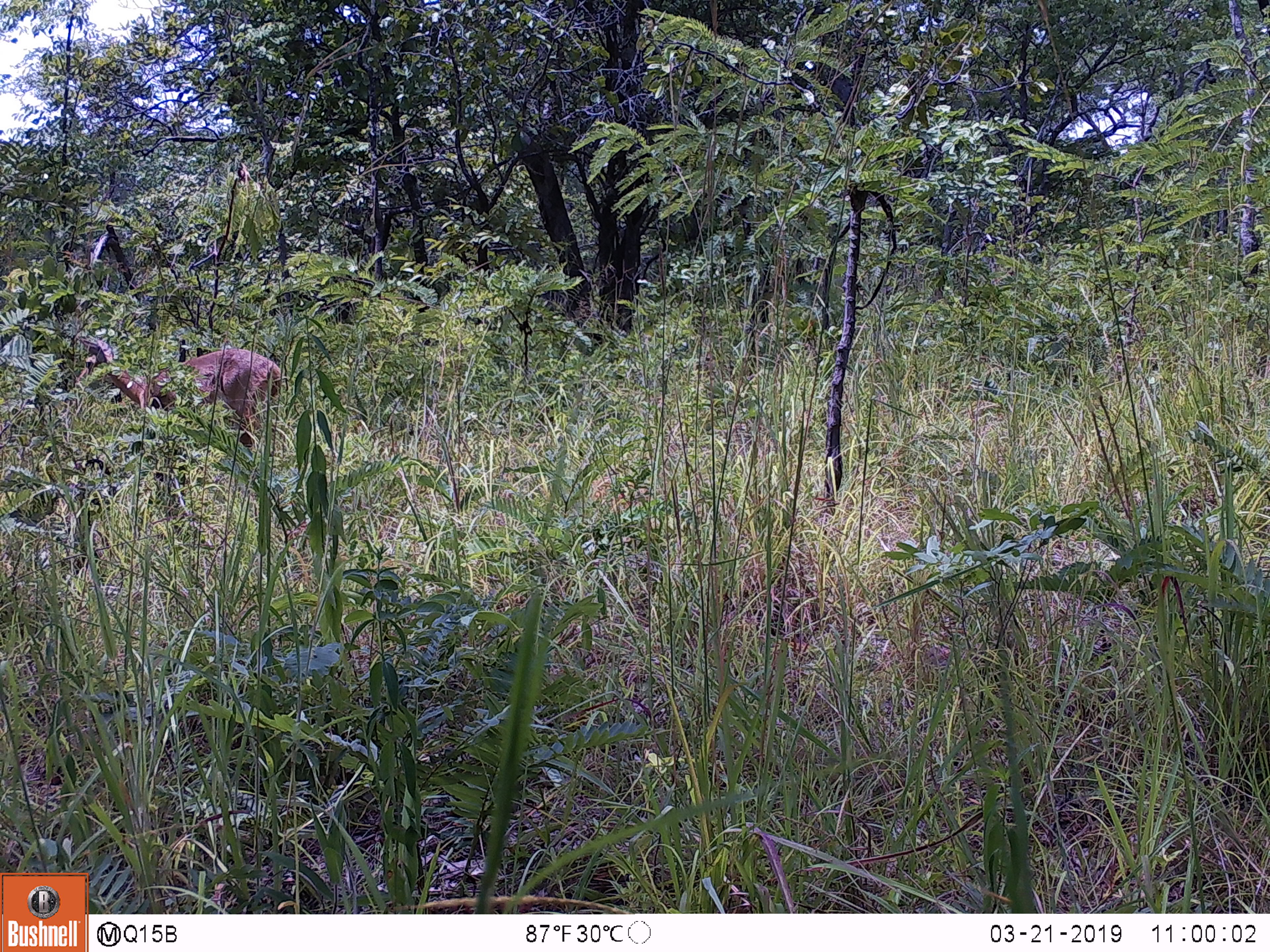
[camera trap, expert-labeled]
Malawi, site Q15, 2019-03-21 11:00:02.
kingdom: Animalia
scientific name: Animalia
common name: other animal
Other animal (Animalia), count 1.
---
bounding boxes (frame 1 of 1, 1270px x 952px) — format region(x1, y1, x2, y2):
other animal: region(71, 325, 295, 471)